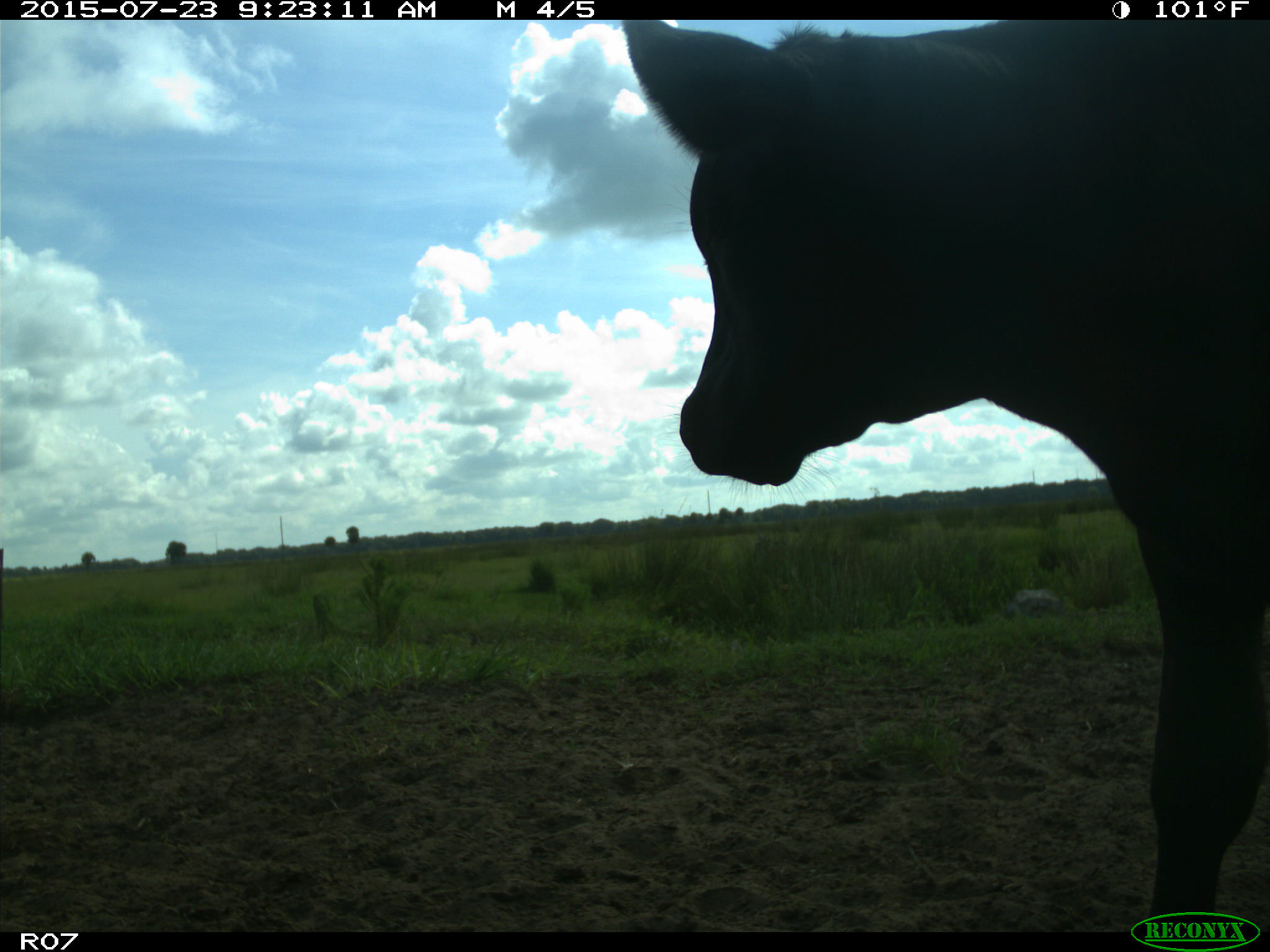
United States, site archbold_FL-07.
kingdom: Animalia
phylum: Chordata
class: Mammalia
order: Artiodactyla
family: Bovidae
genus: Bos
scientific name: Bos taurus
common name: domestic cow